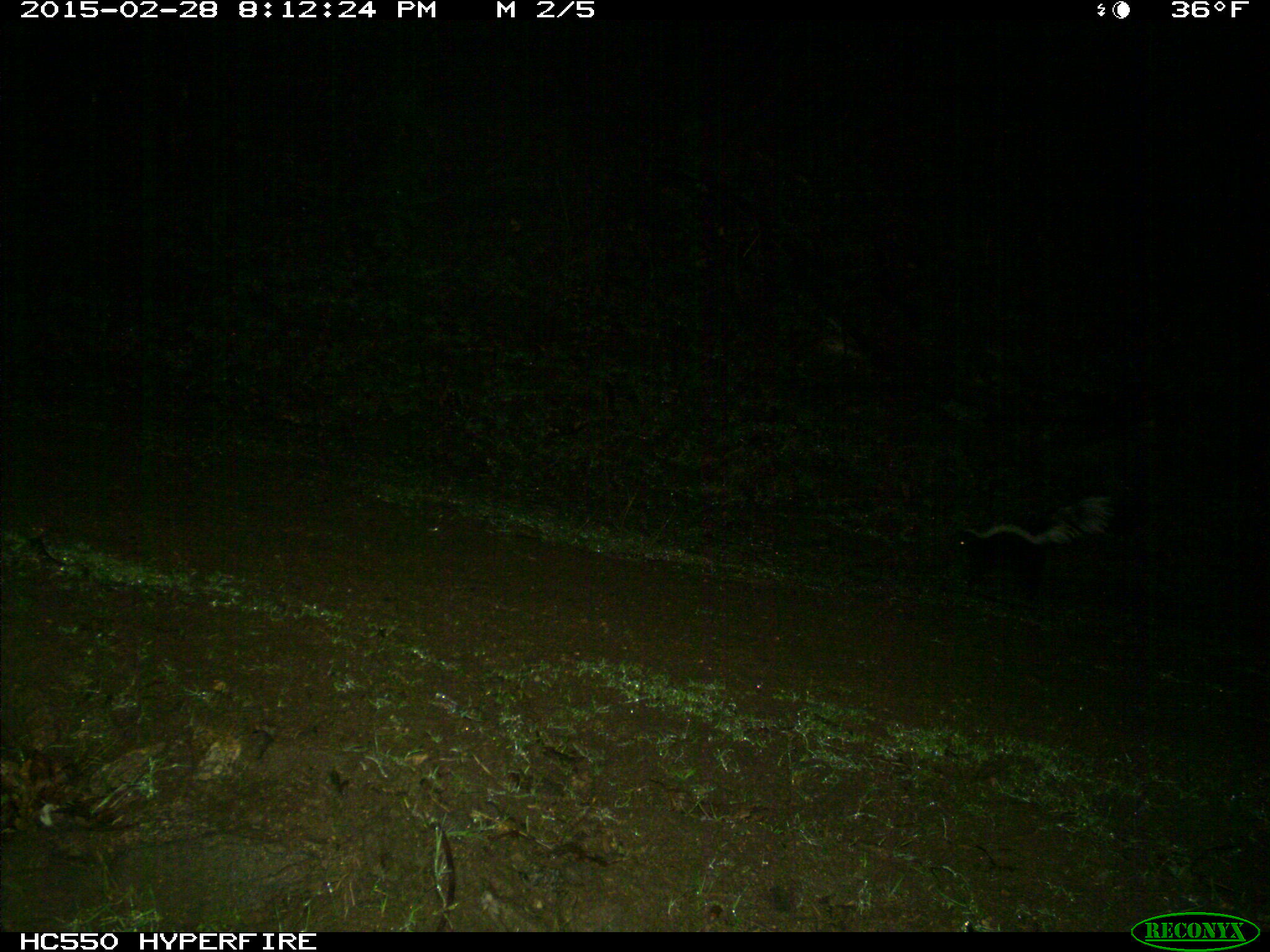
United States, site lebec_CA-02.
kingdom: Animalia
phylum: Chordata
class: Mammalia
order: Carnivora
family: Mephitidae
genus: Mephitis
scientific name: Mephitis mephitis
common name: striped skunk